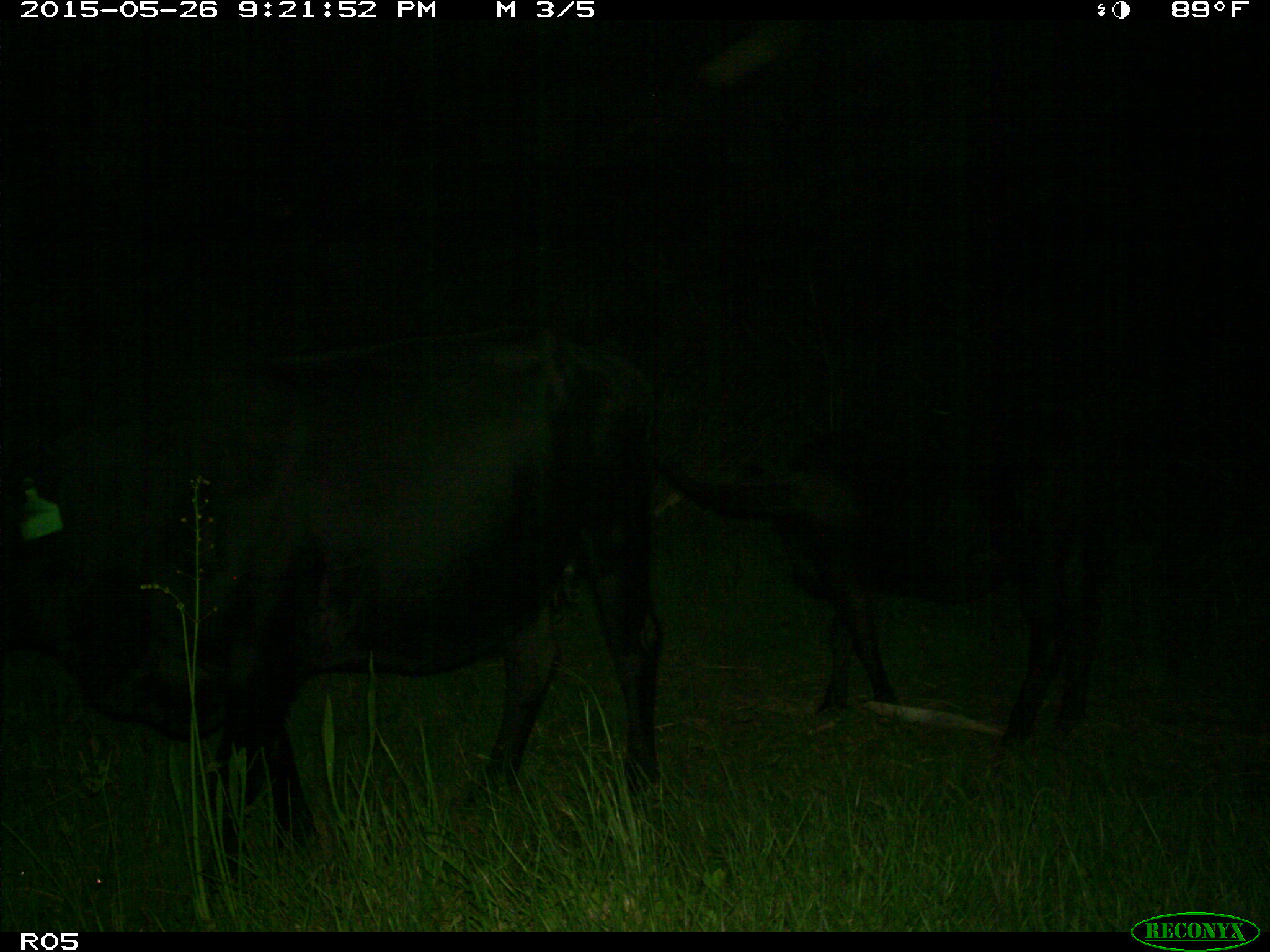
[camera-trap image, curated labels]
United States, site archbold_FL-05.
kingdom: Animalia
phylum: Chordata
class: Mammalia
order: Artiodactyla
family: Bovidae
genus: Bos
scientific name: Bos taurus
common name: domestic cow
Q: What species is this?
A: Bos taurus (domestic cow).